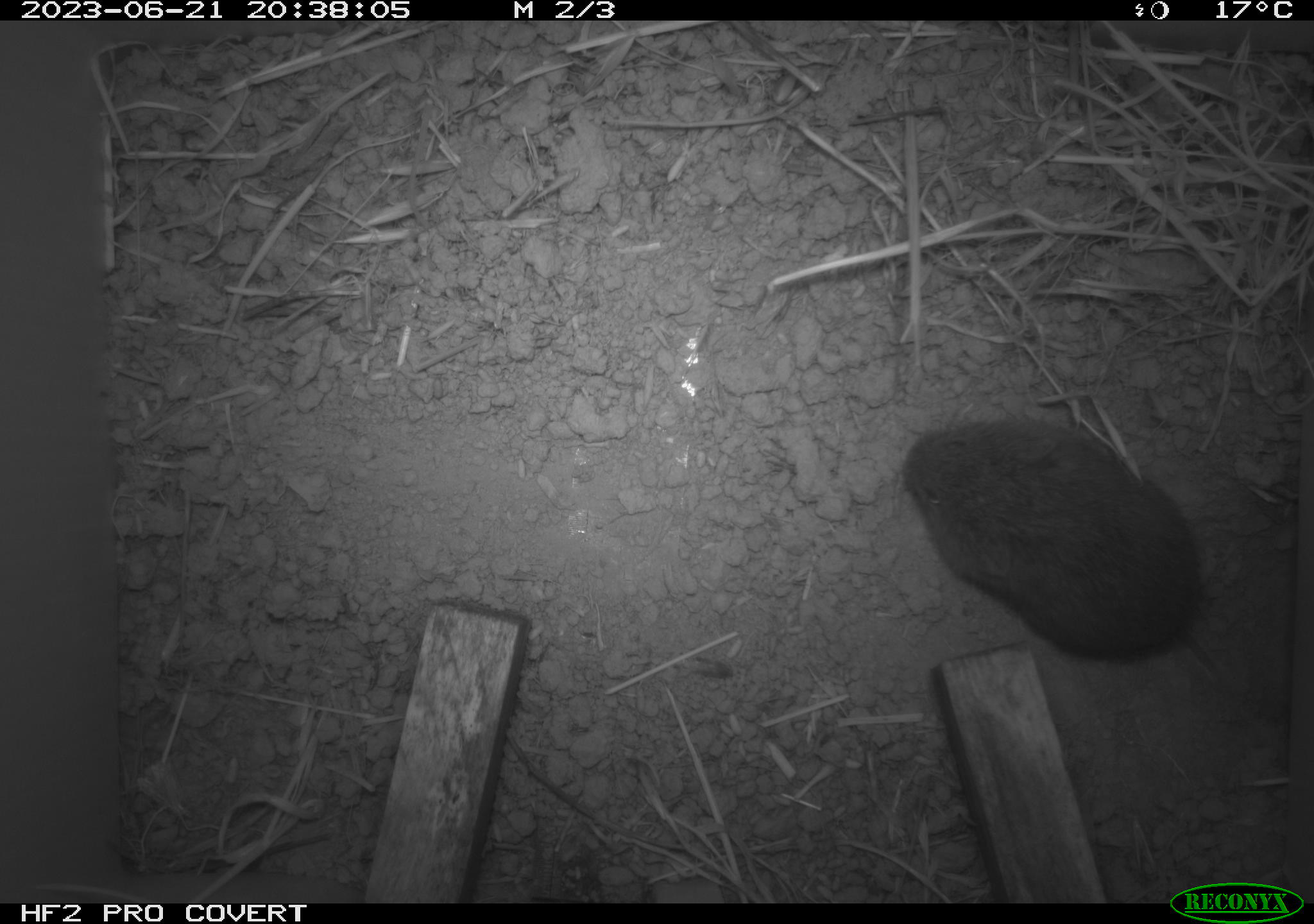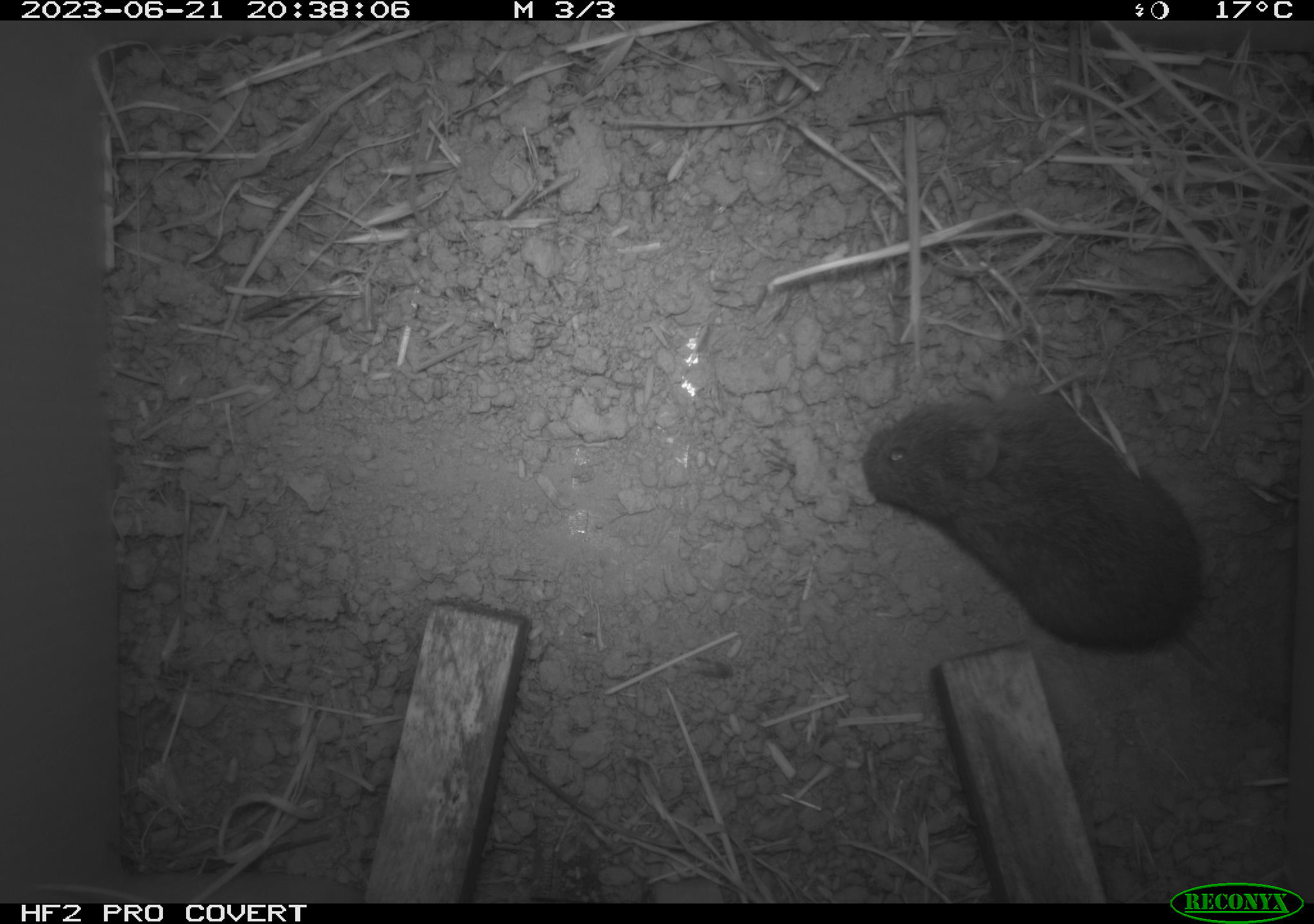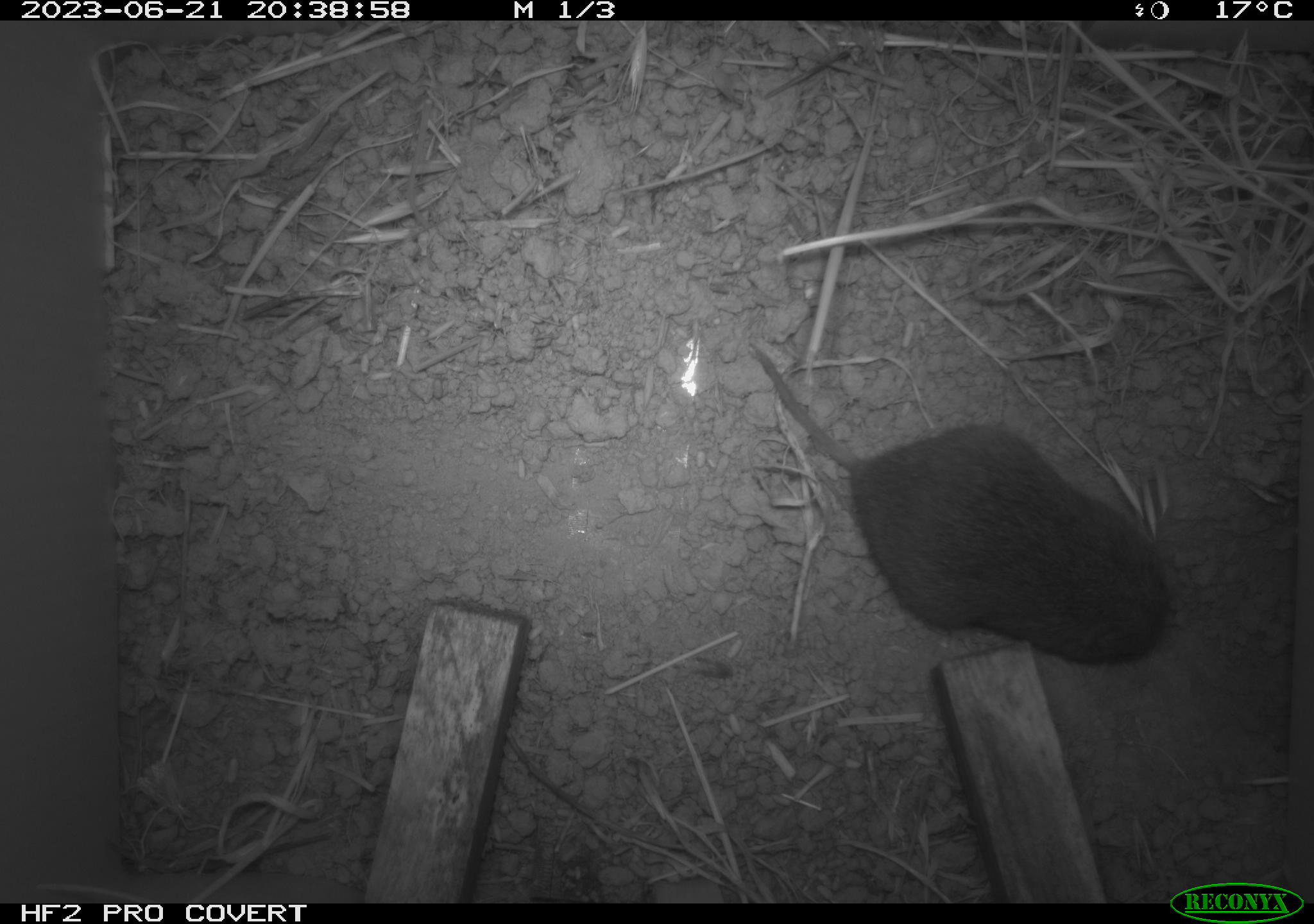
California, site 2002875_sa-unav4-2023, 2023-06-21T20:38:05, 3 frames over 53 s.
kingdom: Animalia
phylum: Chordata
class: Mammalia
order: Rodentia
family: Cricetidae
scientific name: Arvicolinae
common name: voles, lemmings, and muskrats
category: arvicolinae subfamily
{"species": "arvicolinae subfamily (voles, lemmings, and muskrats) (Arvicolinae)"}